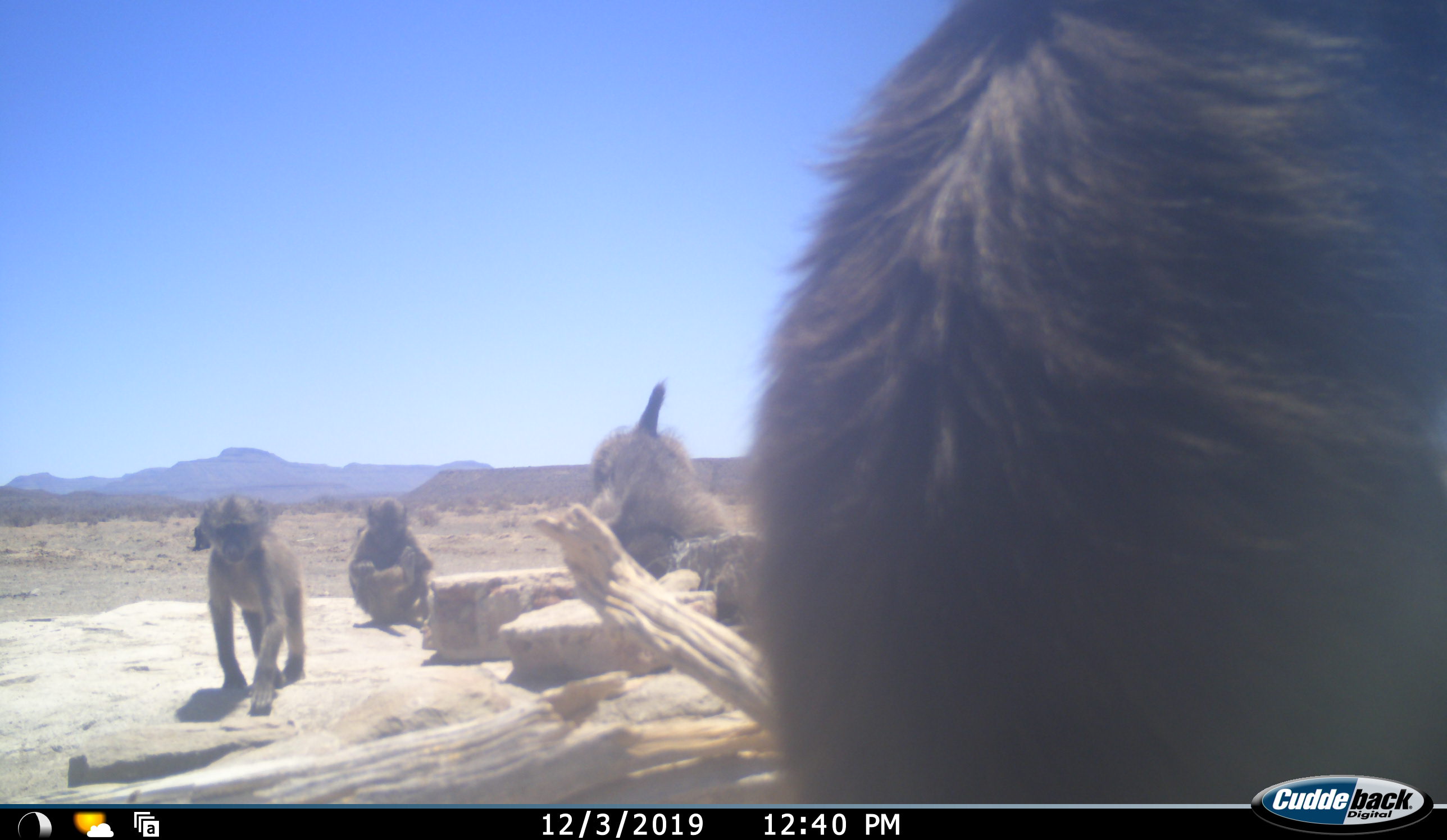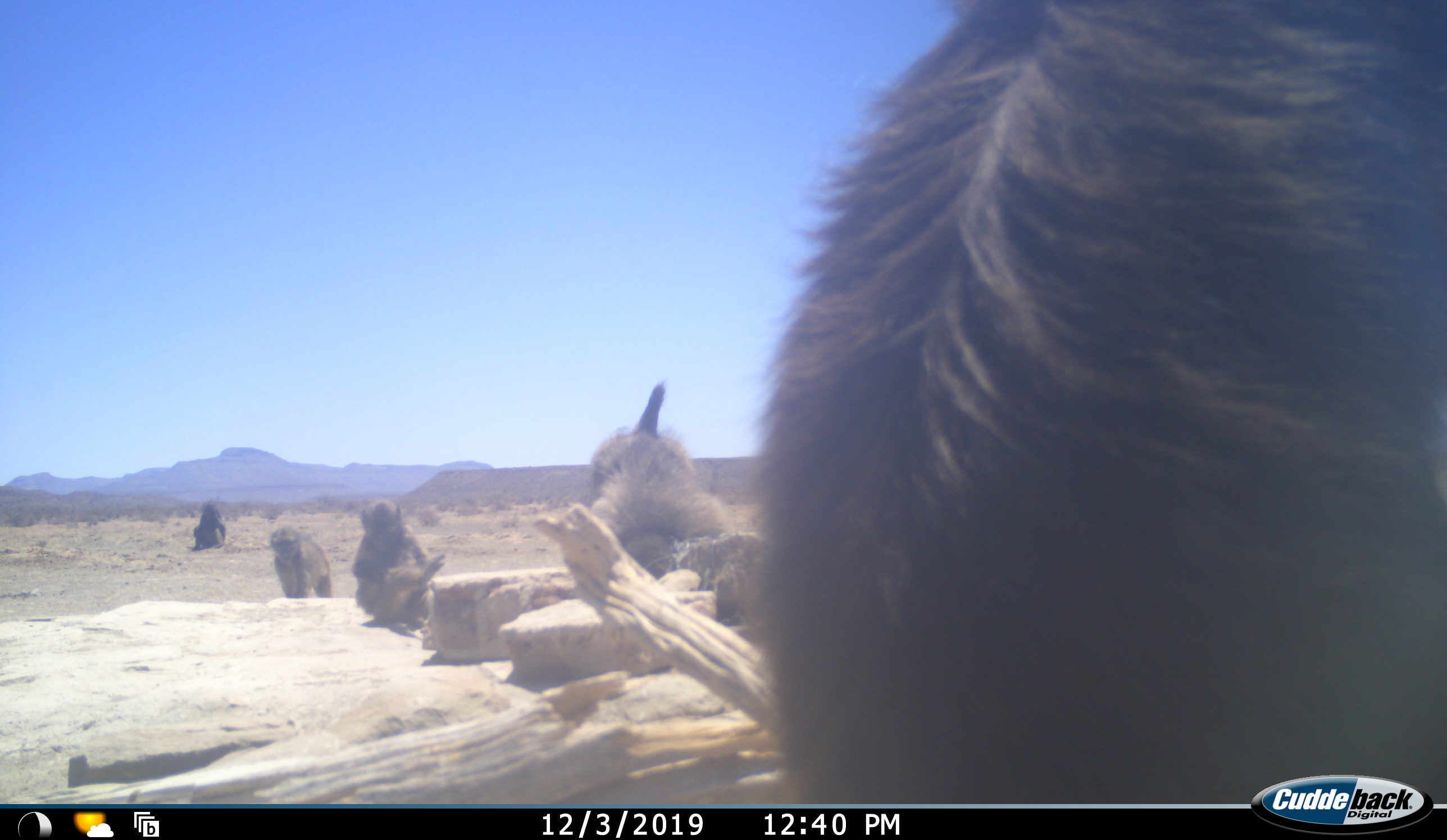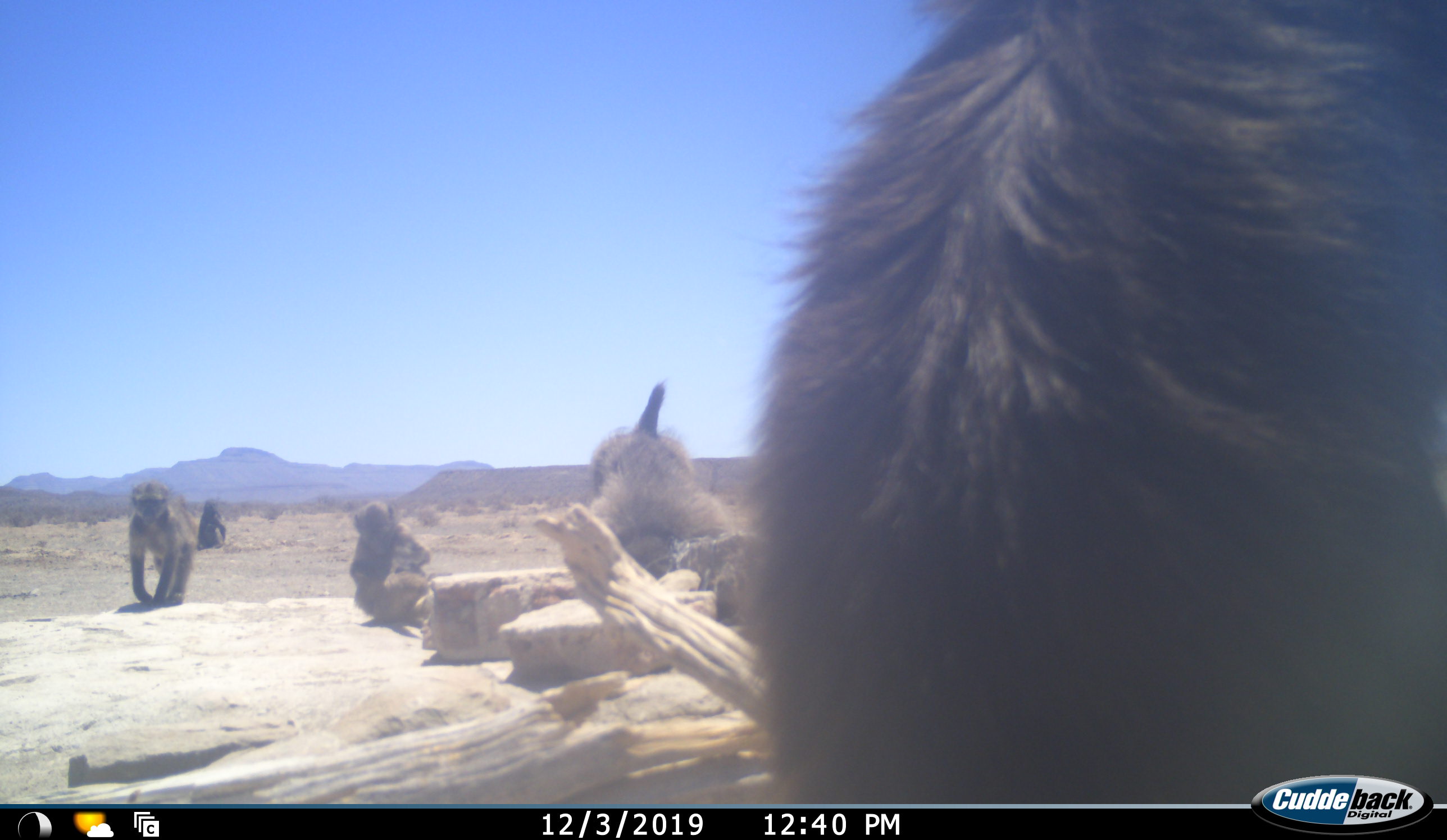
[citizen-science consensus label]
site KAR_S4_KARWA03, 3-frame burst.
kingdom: Animalia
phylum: Chordata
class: Mammalia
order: Primates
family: Cercopithecidae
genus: Papio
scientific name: Papio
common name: baboon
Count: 5.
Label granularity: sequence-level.